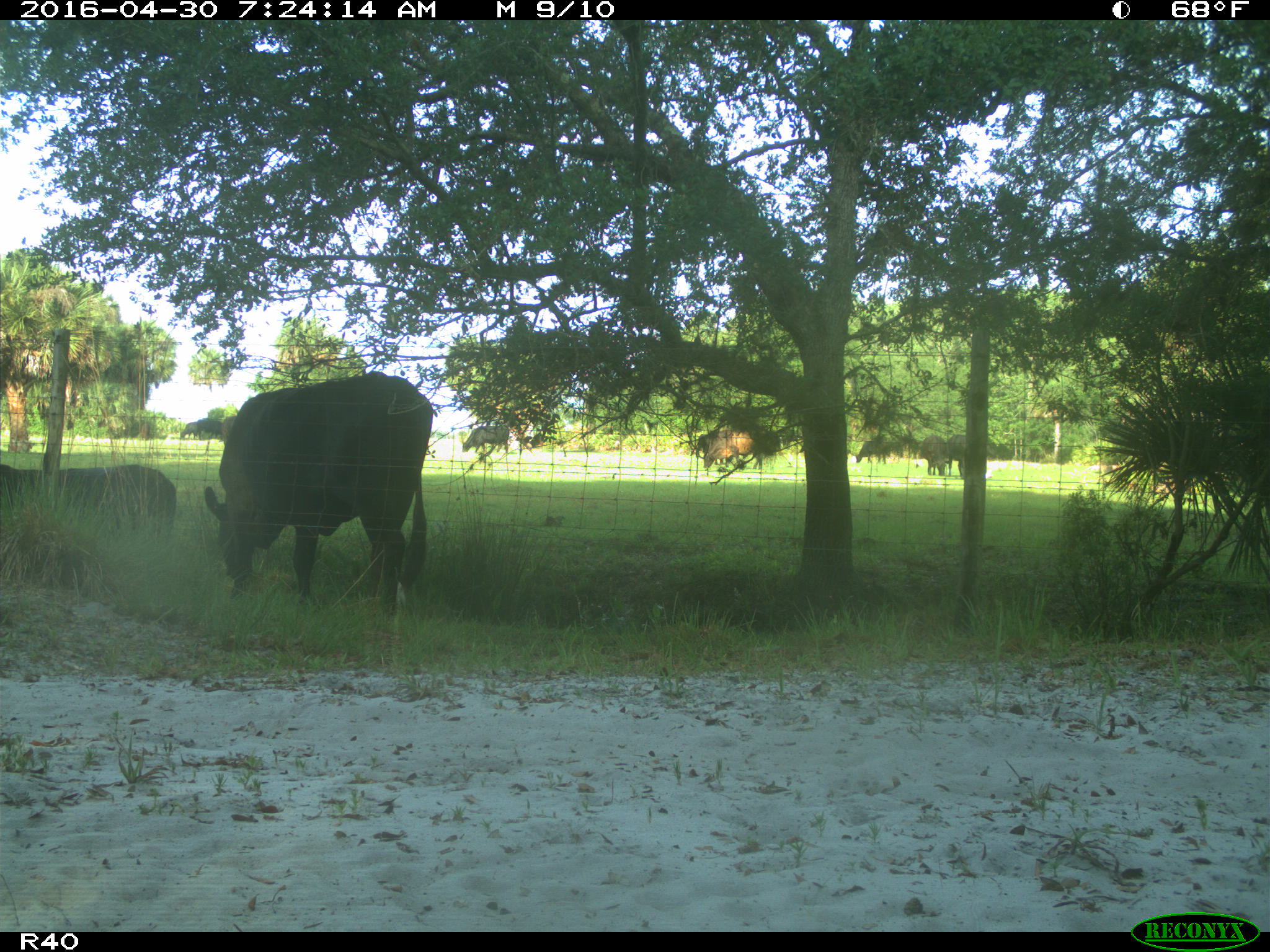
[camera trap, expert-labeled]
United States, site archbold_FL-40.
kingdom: Animalia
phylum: Chordata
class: Mammalia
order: Artiodactyla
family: Bovidae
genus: Bos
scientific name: Bos taurus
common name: domestic cow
Bos taurus (domestic cow).